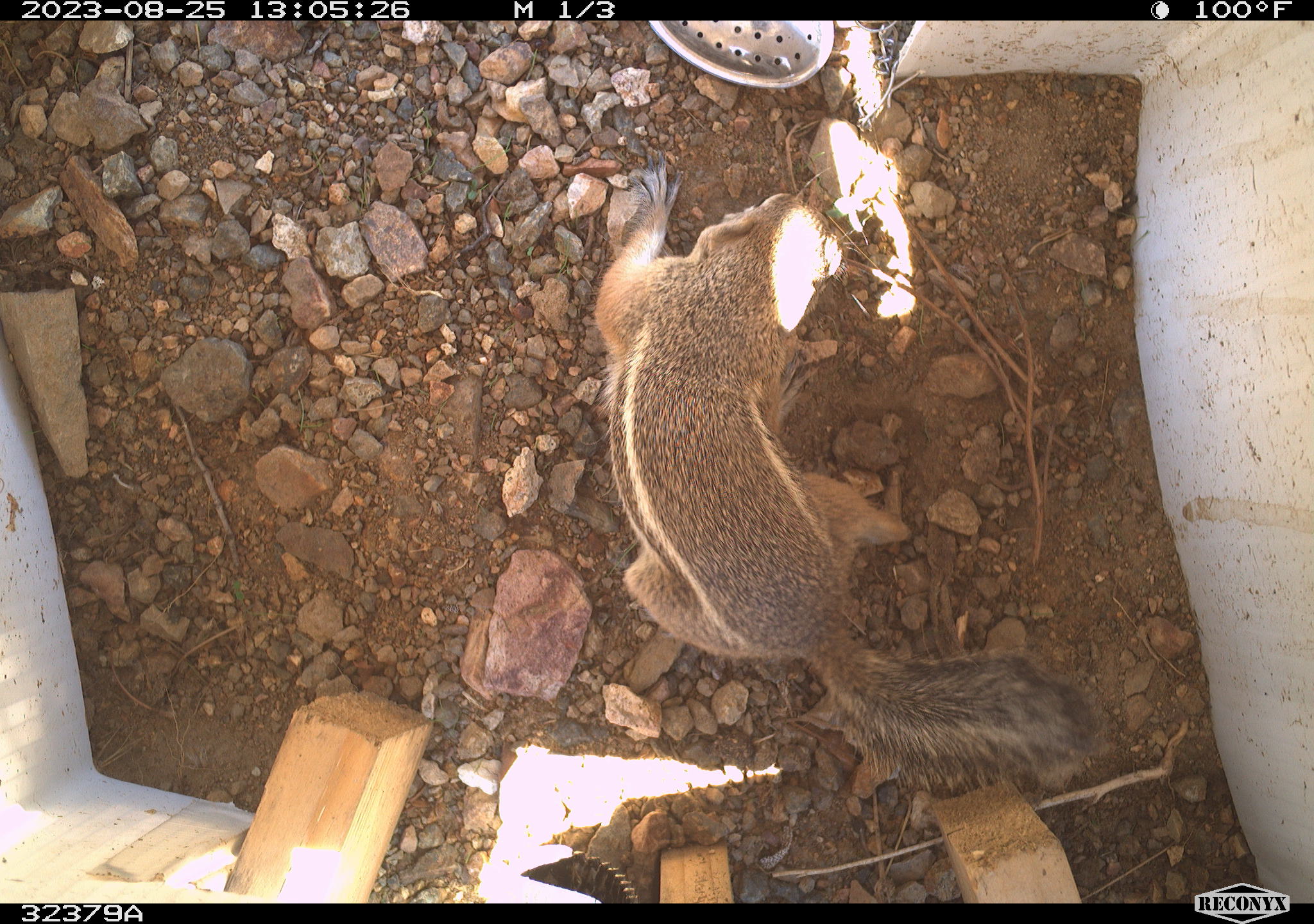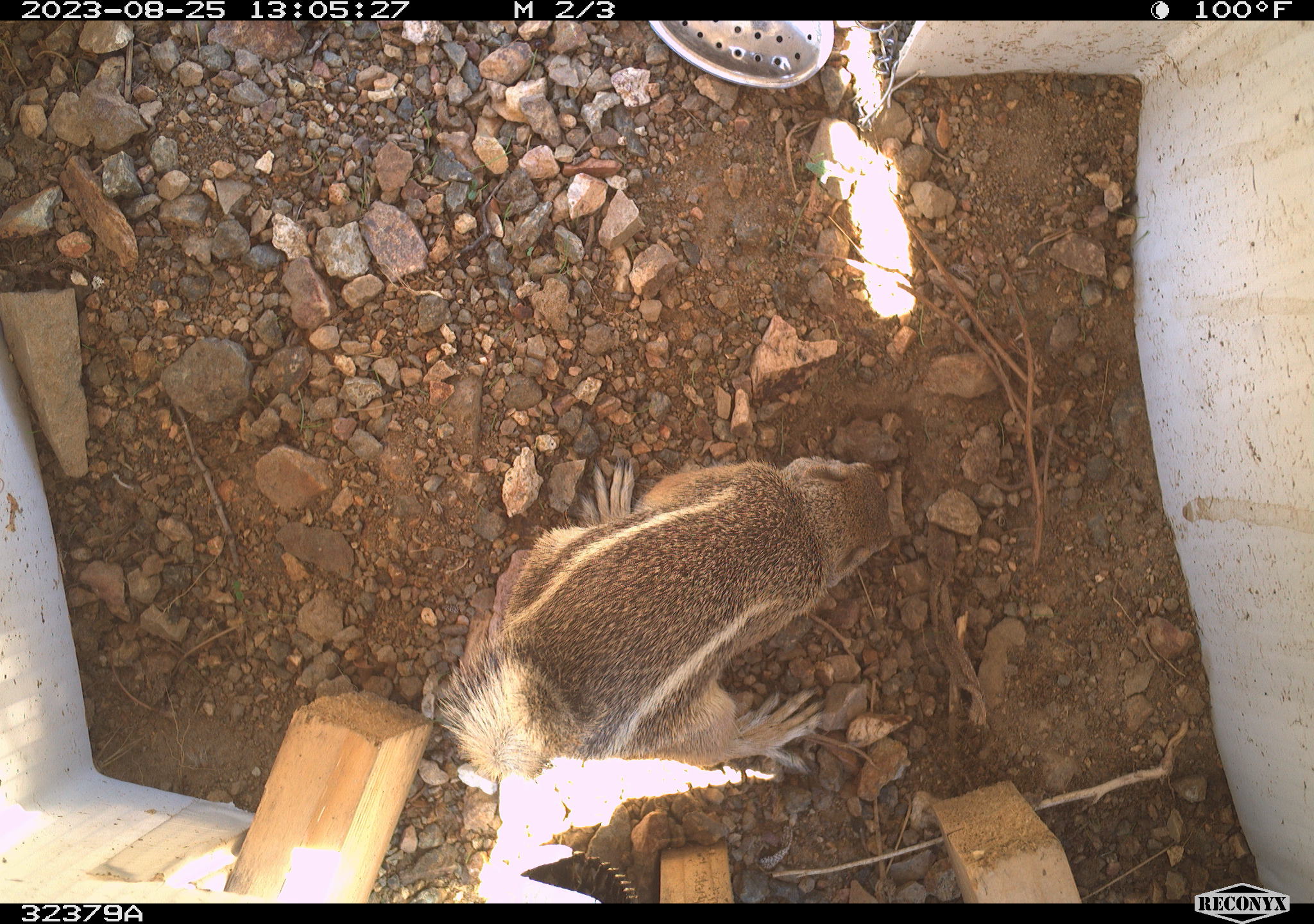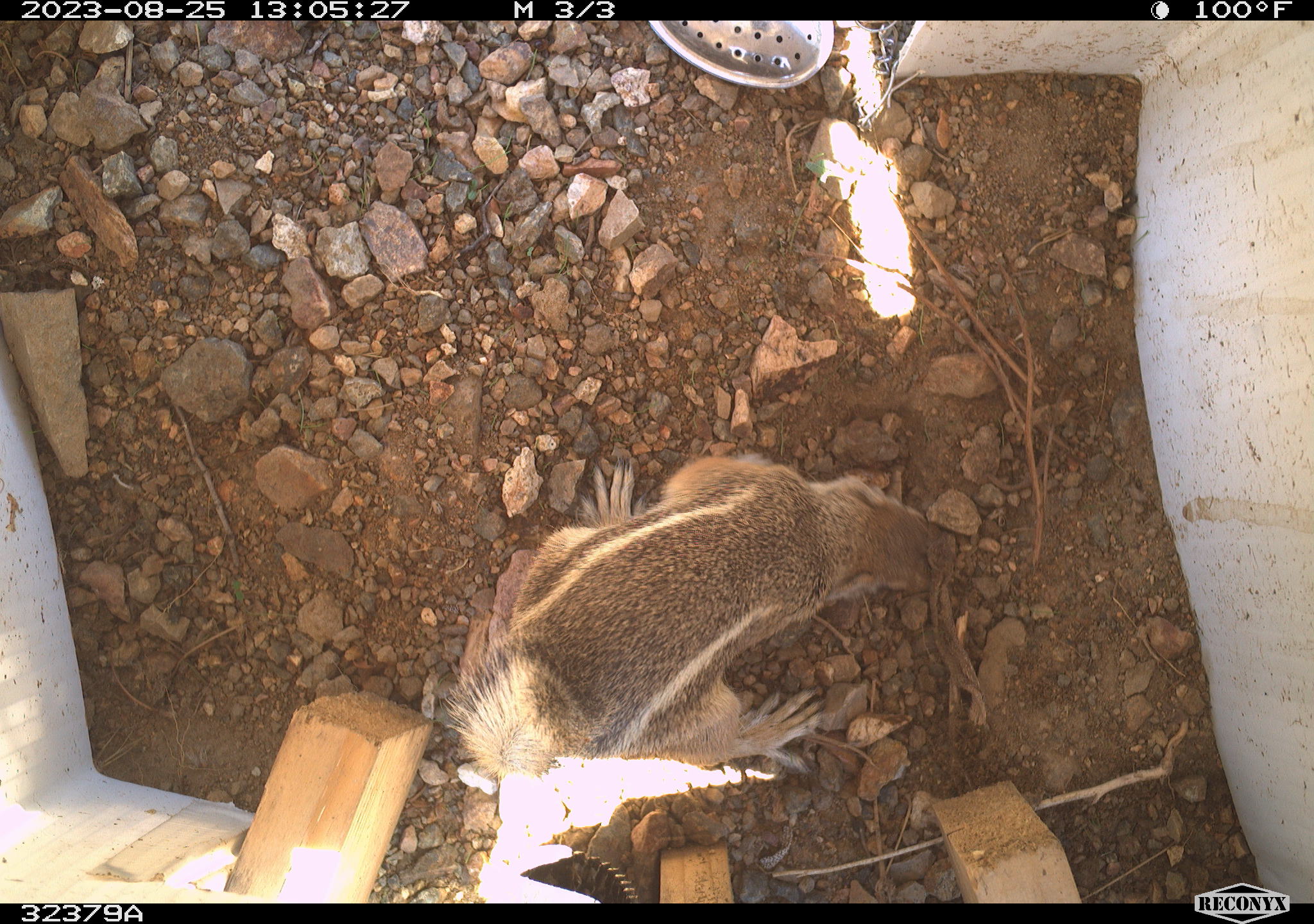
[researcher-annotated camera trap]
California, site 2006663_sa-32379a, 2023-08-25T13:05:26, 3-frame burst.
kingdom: Animalia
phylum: Chordata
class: Mammalia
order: Rodentia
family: Sciuridae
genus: Ammospermophilus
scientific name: Ammospermophilus leucurus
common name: white-tailed antelope squirrel